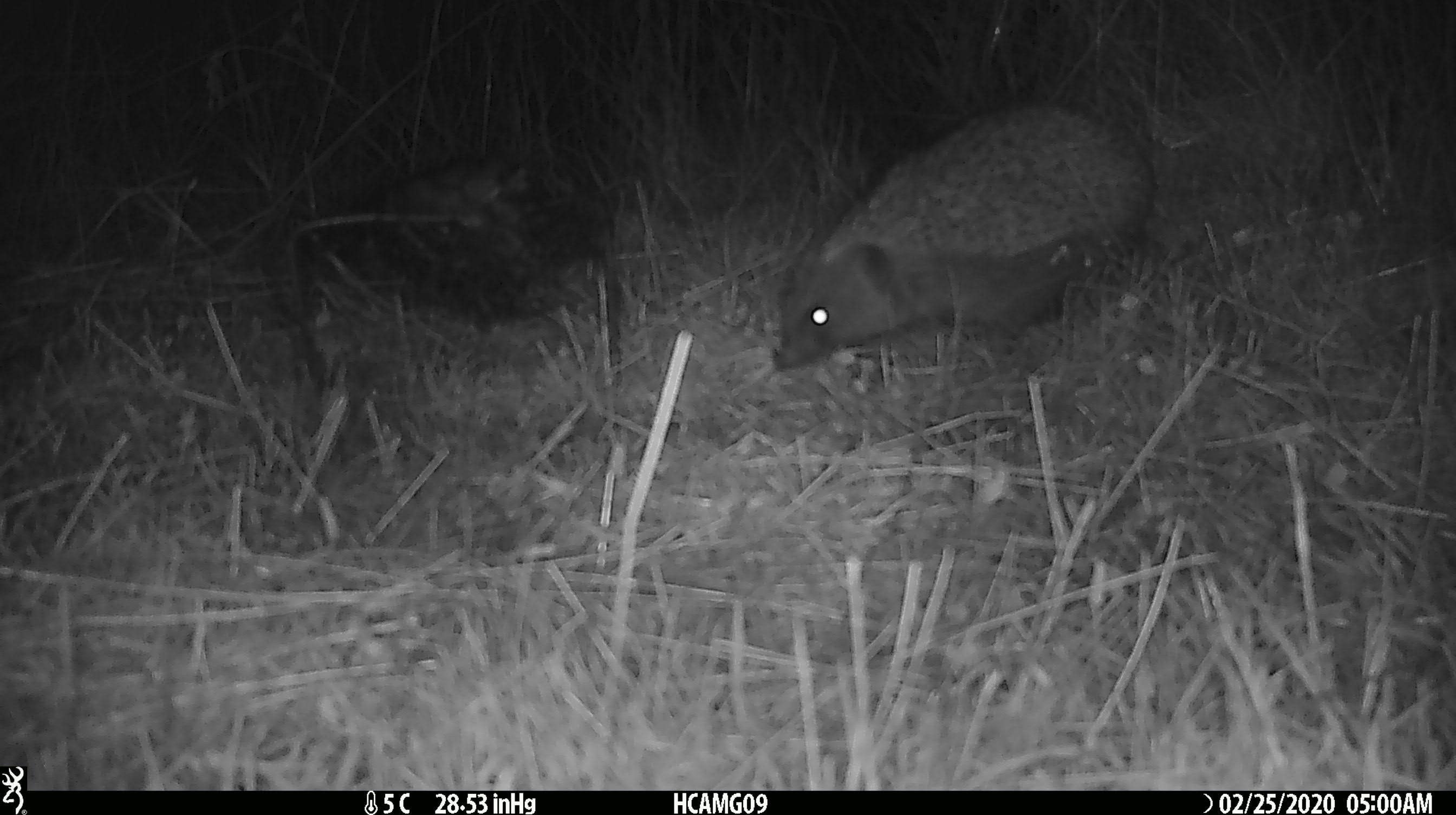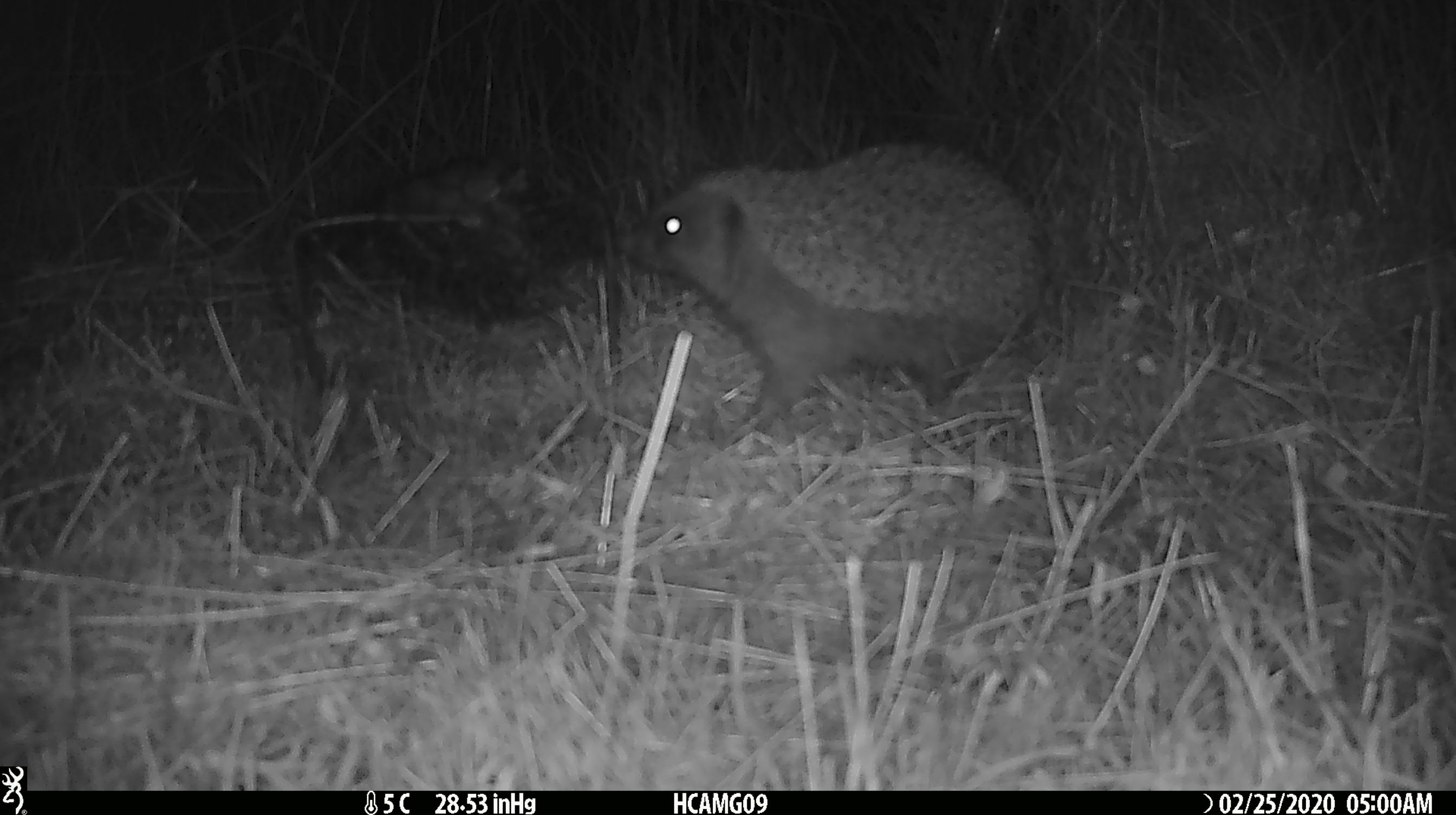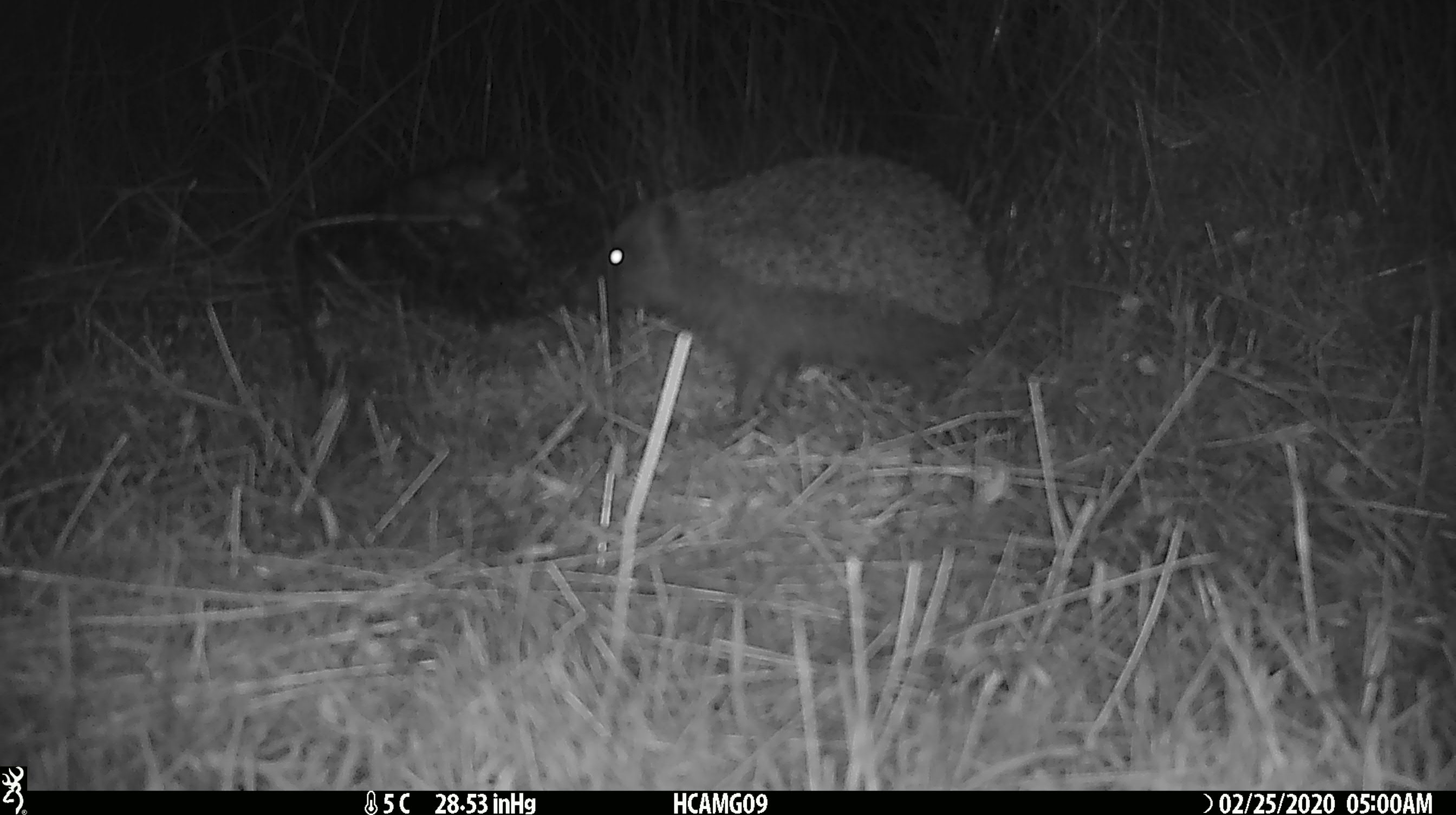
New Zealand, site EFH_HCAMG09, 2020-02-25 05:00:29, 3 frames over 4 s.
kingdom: Animalia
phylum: Chordata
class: Mammalia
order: Eulipotyphla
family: Erinaceidae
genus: Erinaceus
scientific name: Erinaceus europaeus europaeus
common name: european hedgehog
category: hedgehog